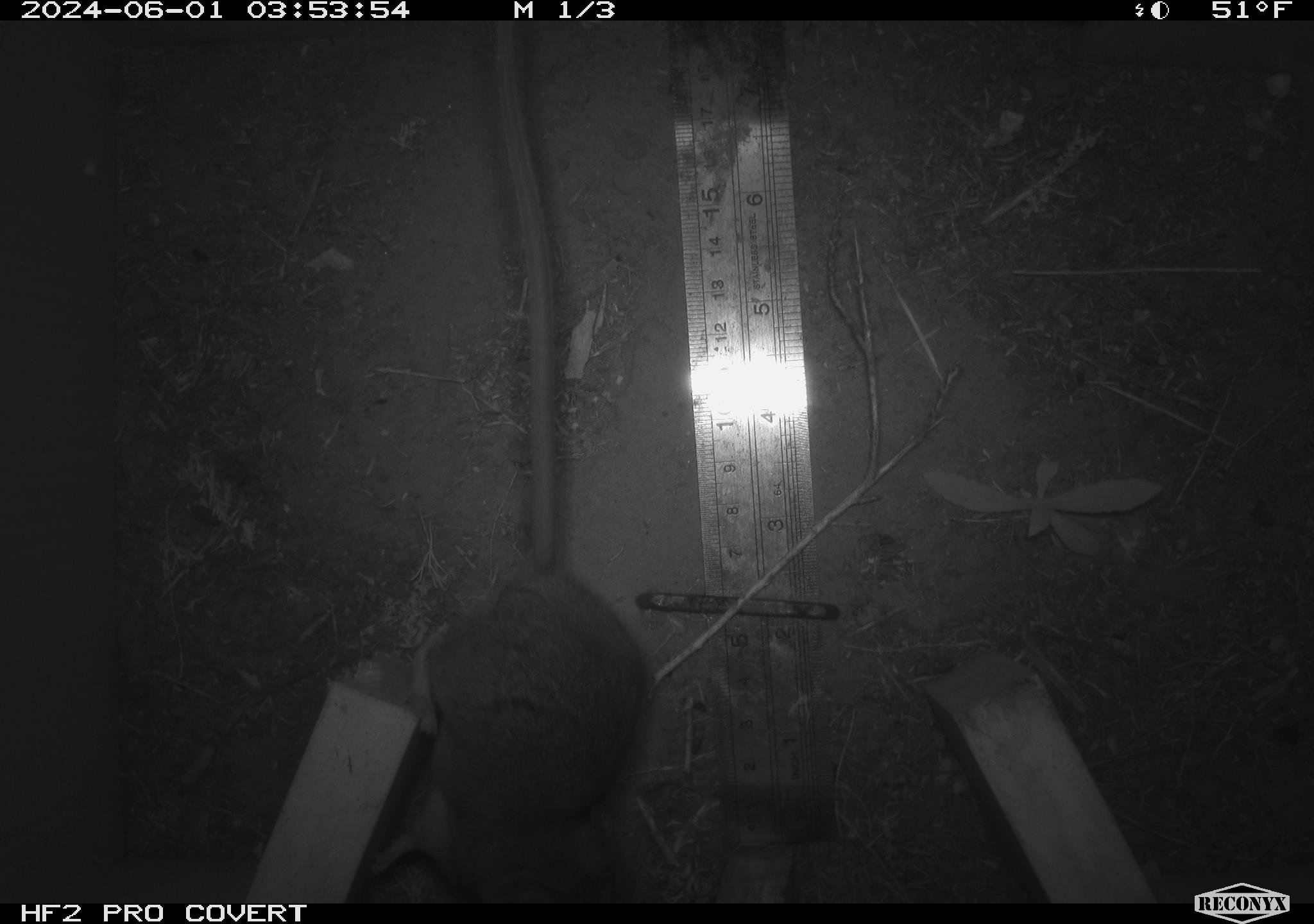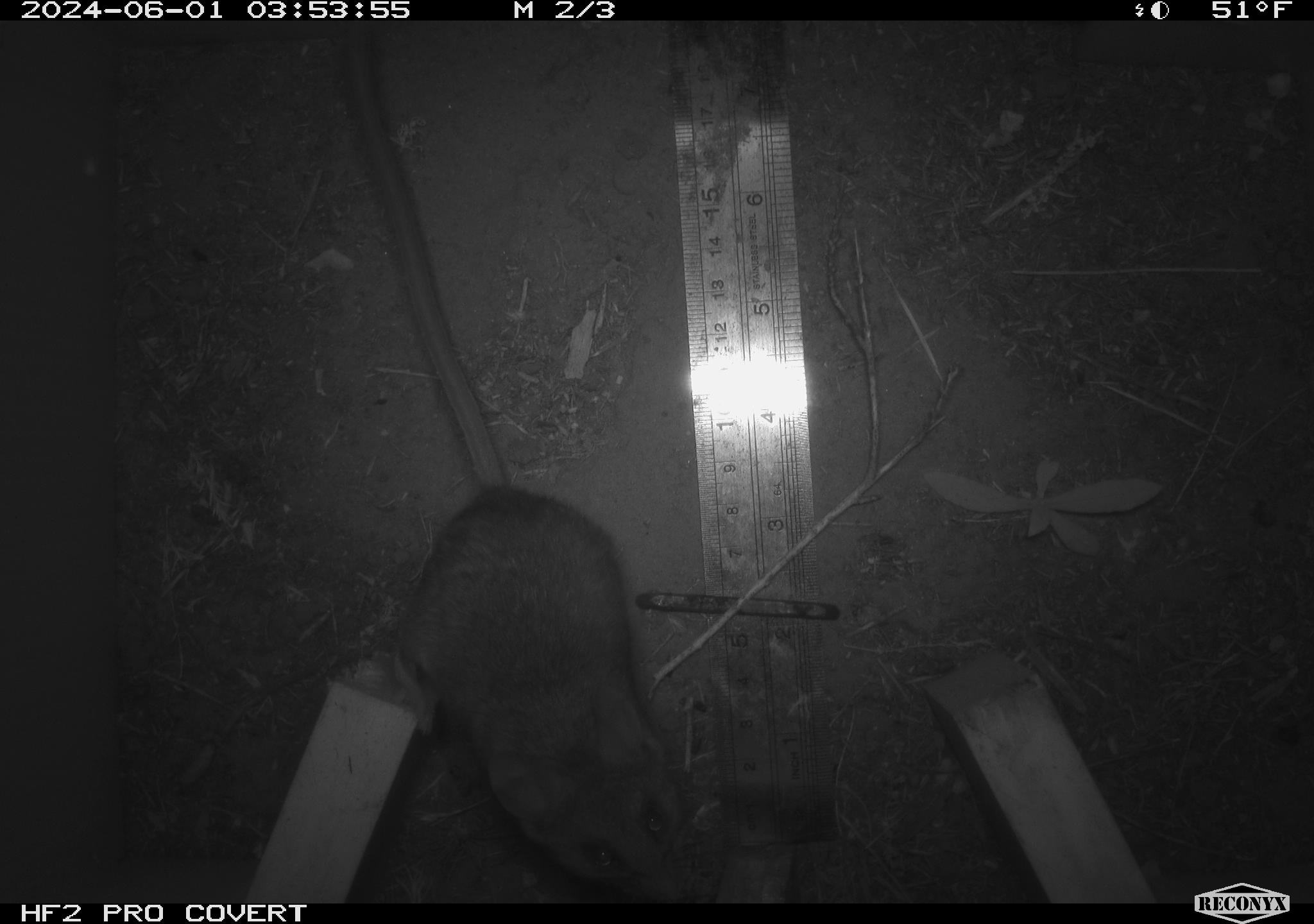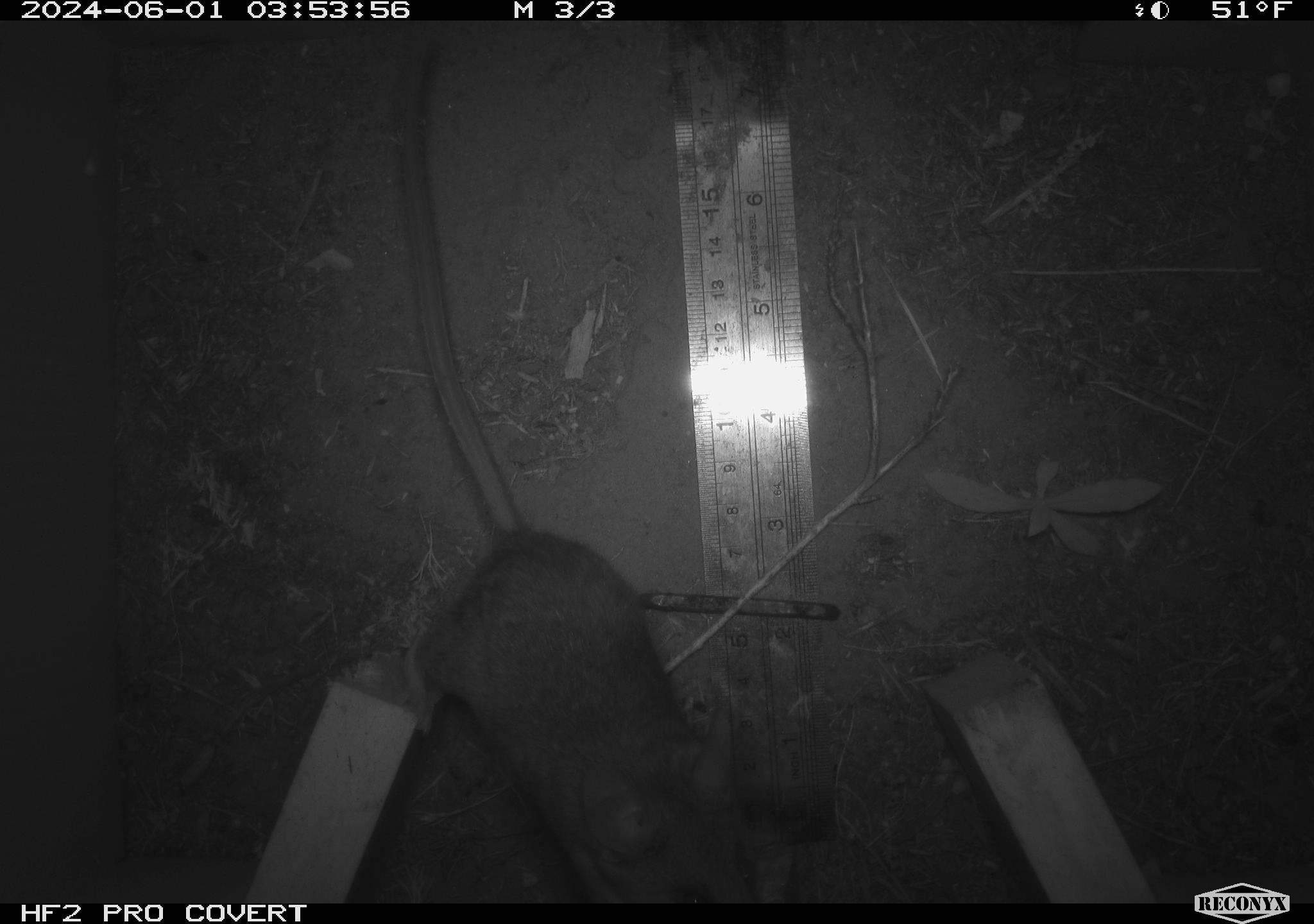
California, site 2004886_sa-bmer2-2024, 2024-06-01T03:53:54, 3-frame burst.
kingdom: Animalia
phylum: Chordata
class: Mammalia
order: Rodentia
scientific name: Rodentia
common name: woodrat or rat or mouse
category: woodrat or rat or mouse species